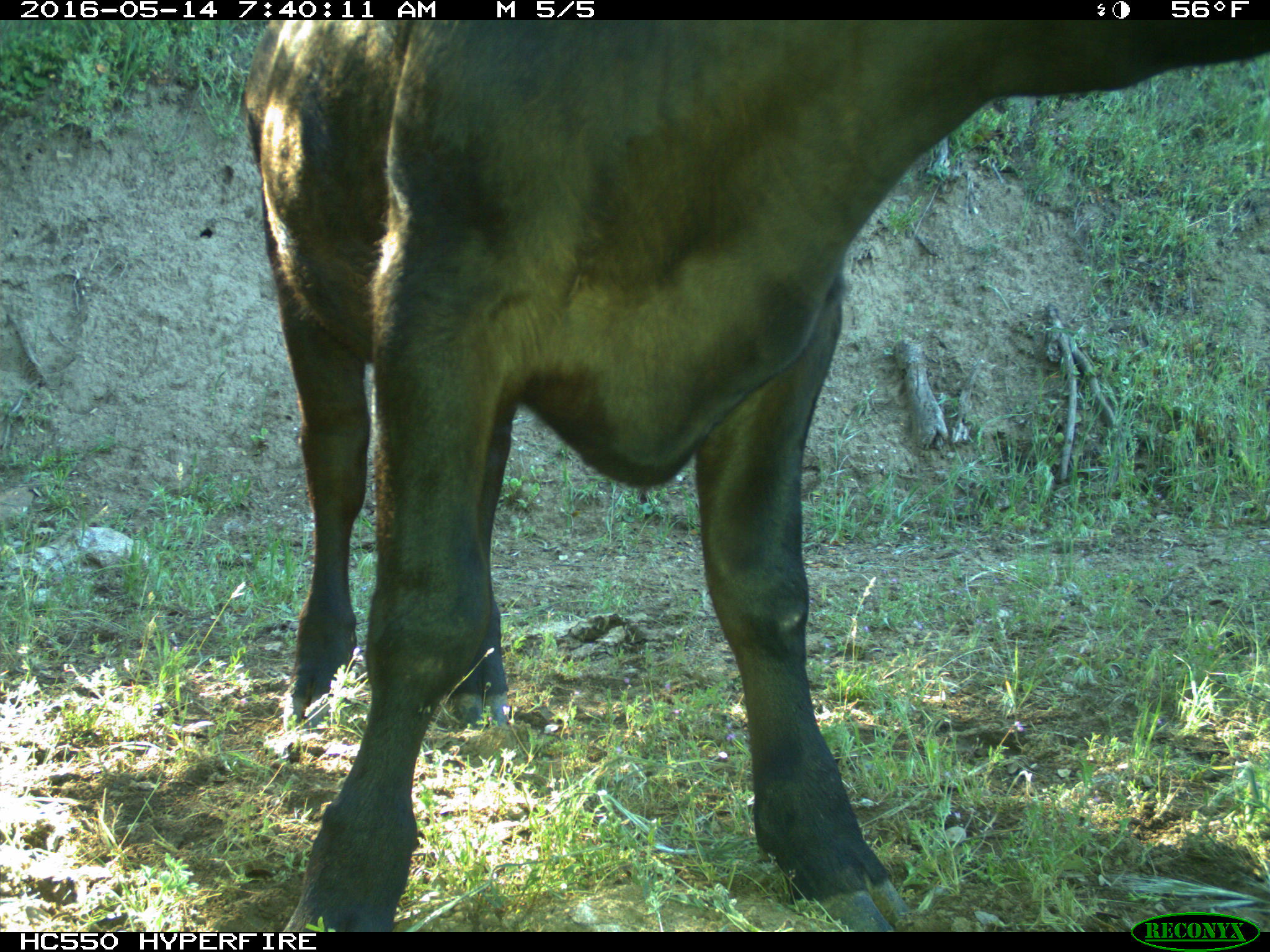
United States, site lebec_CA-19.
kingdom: Animalia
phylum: Chordata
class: Mammalia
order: Artiodactyla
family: Bovidae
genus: Bos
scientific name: Bos taurus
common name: domestic cow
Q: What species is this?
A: Bos taurus (domestic cow).